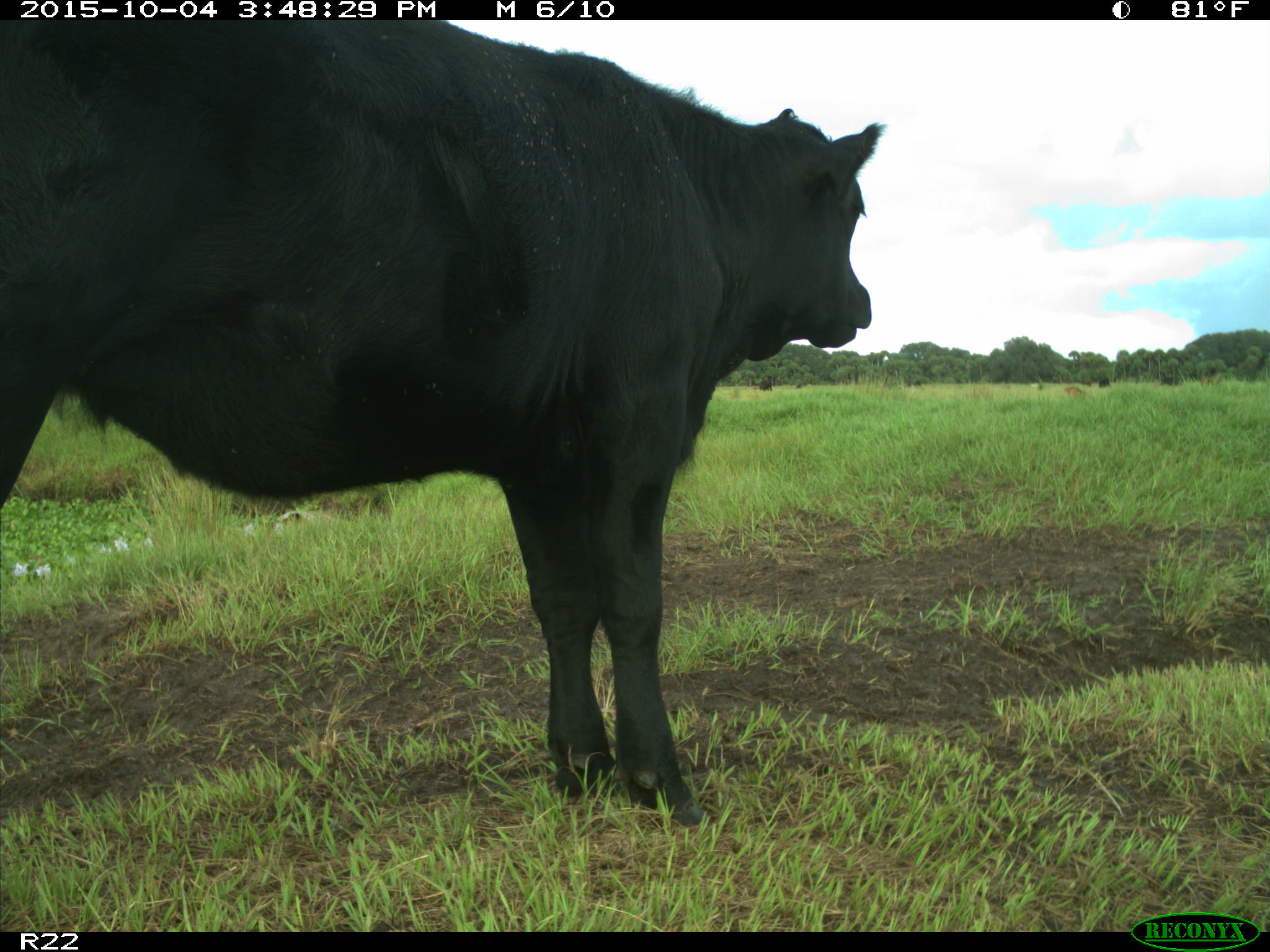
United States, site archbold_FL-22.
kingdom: Animalia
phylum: Chordata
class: Mammalia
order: Artiodactyla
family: Bovidae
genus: Bos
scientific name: Bos taurus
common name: domestic cow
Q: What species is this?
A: Bos taurus (domestic cow).